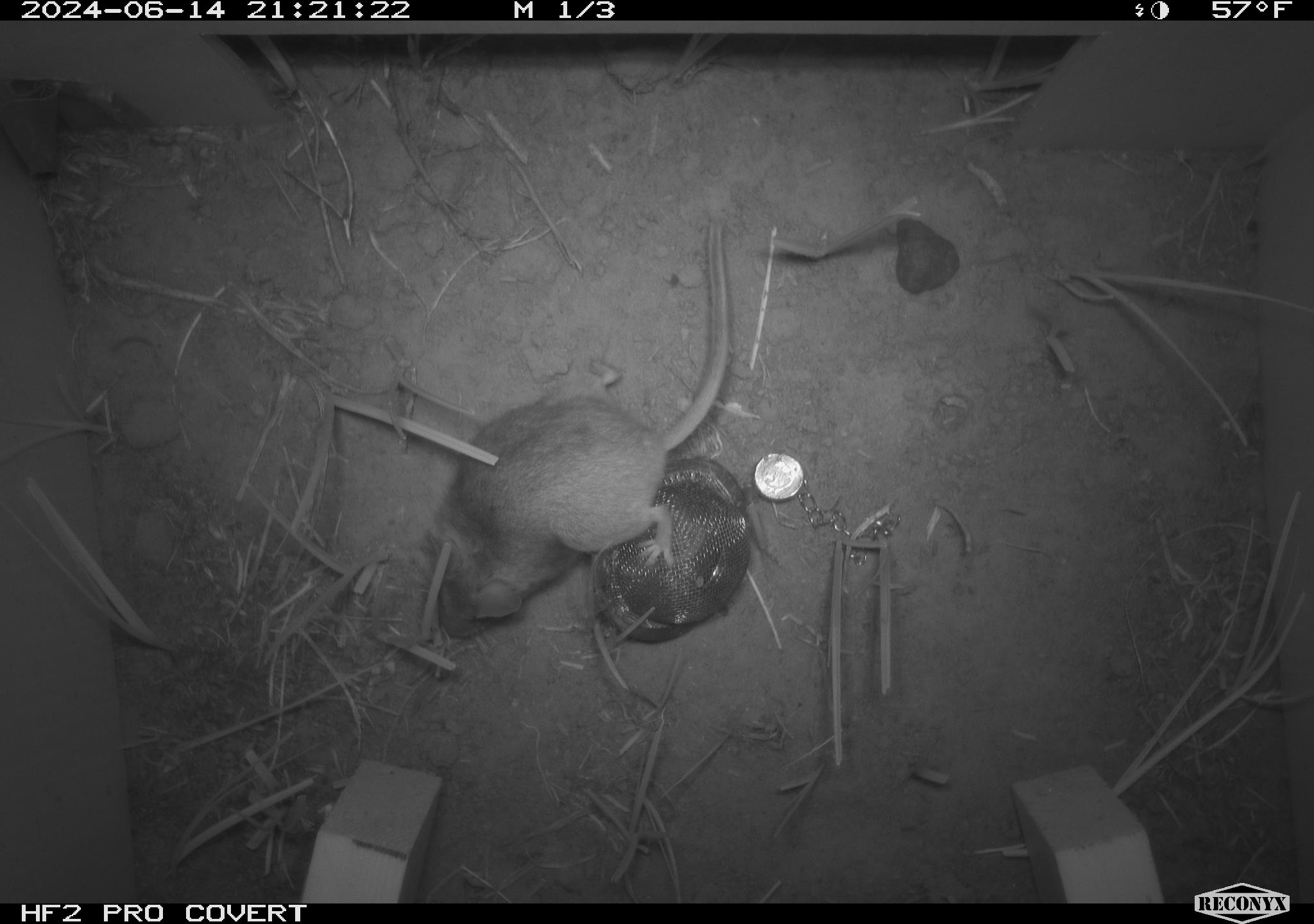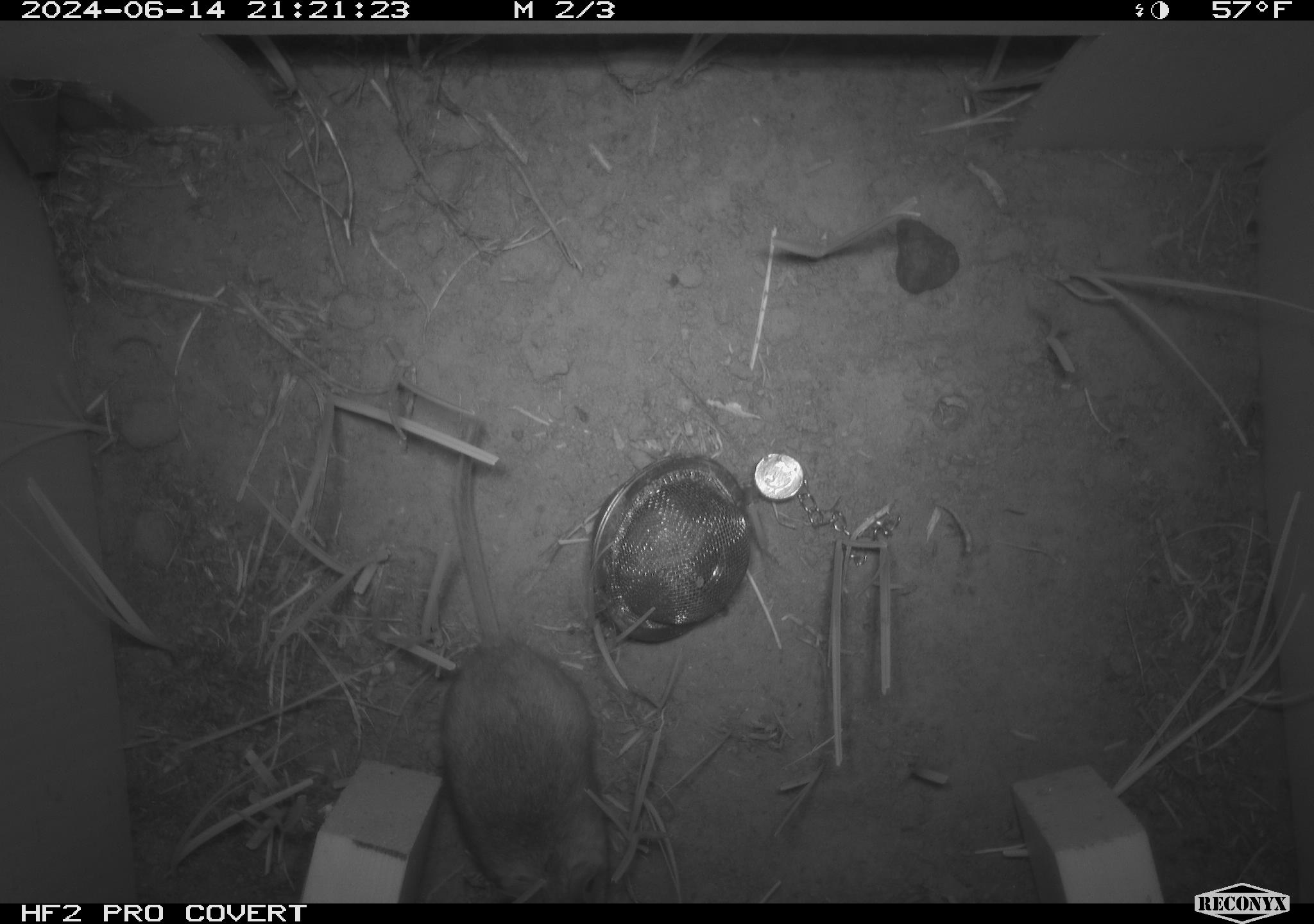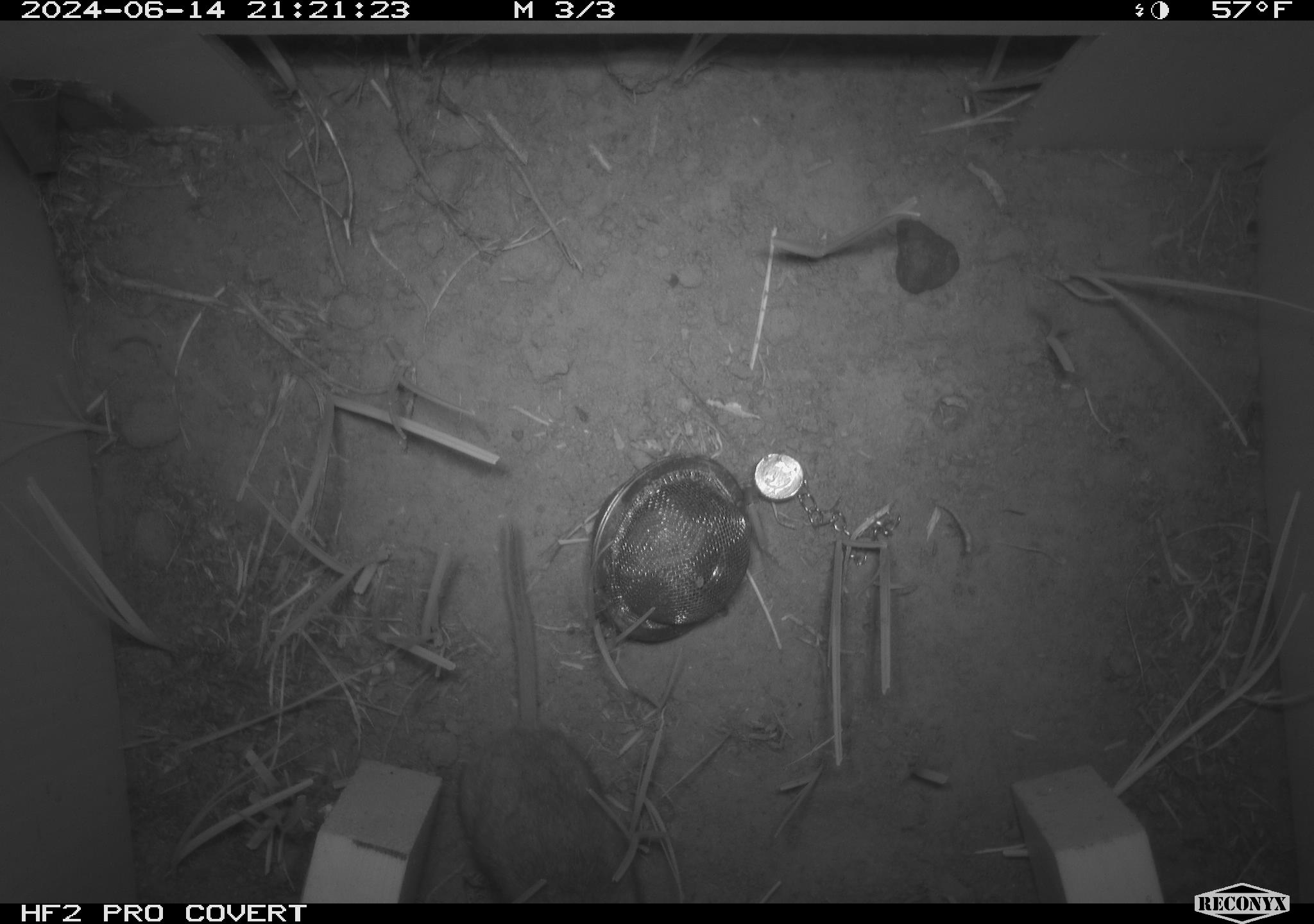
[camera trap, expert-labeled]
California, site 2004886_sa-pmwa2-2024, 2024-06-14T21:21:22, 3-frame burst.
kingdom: Animalia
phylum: Chordata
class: Mammalia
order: Rodentia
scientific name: Rodentia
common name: mouse species